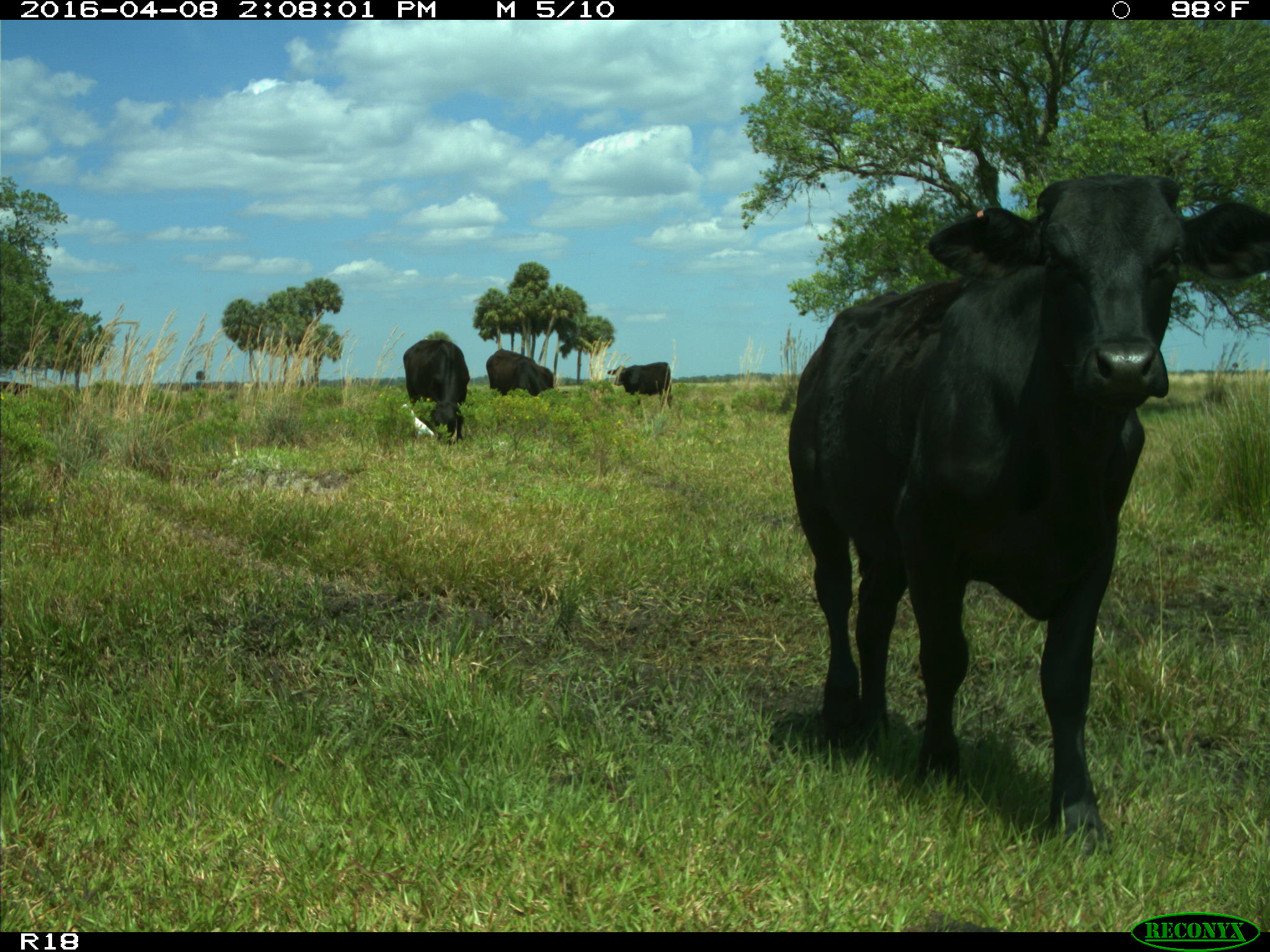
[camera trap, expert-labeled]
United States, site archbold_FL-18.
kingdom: Animalia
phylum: Chordata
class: Mammalia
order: Artiodactyla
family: Bovidae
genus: Bos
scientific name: Bos taurus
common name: domestic cow